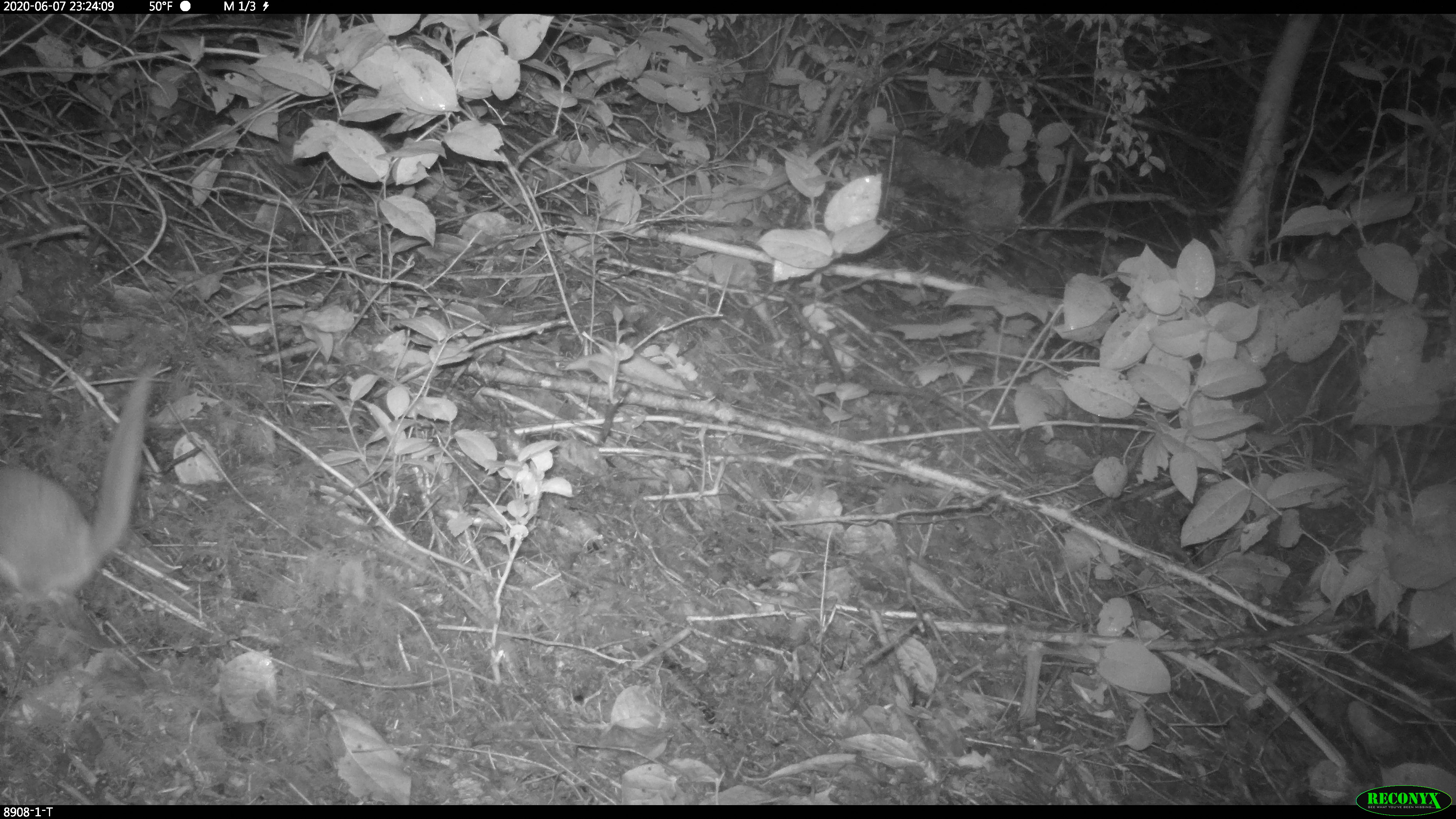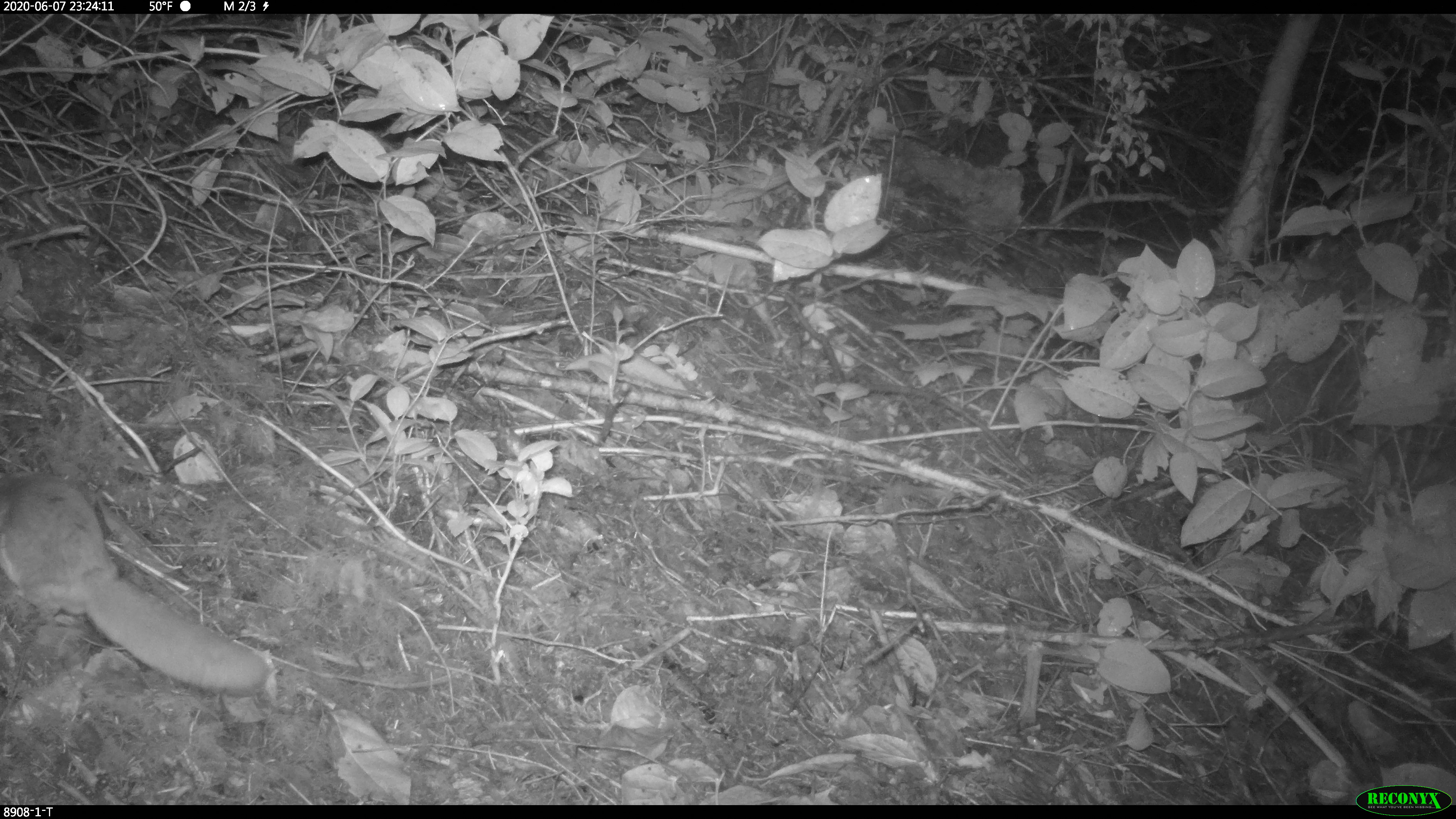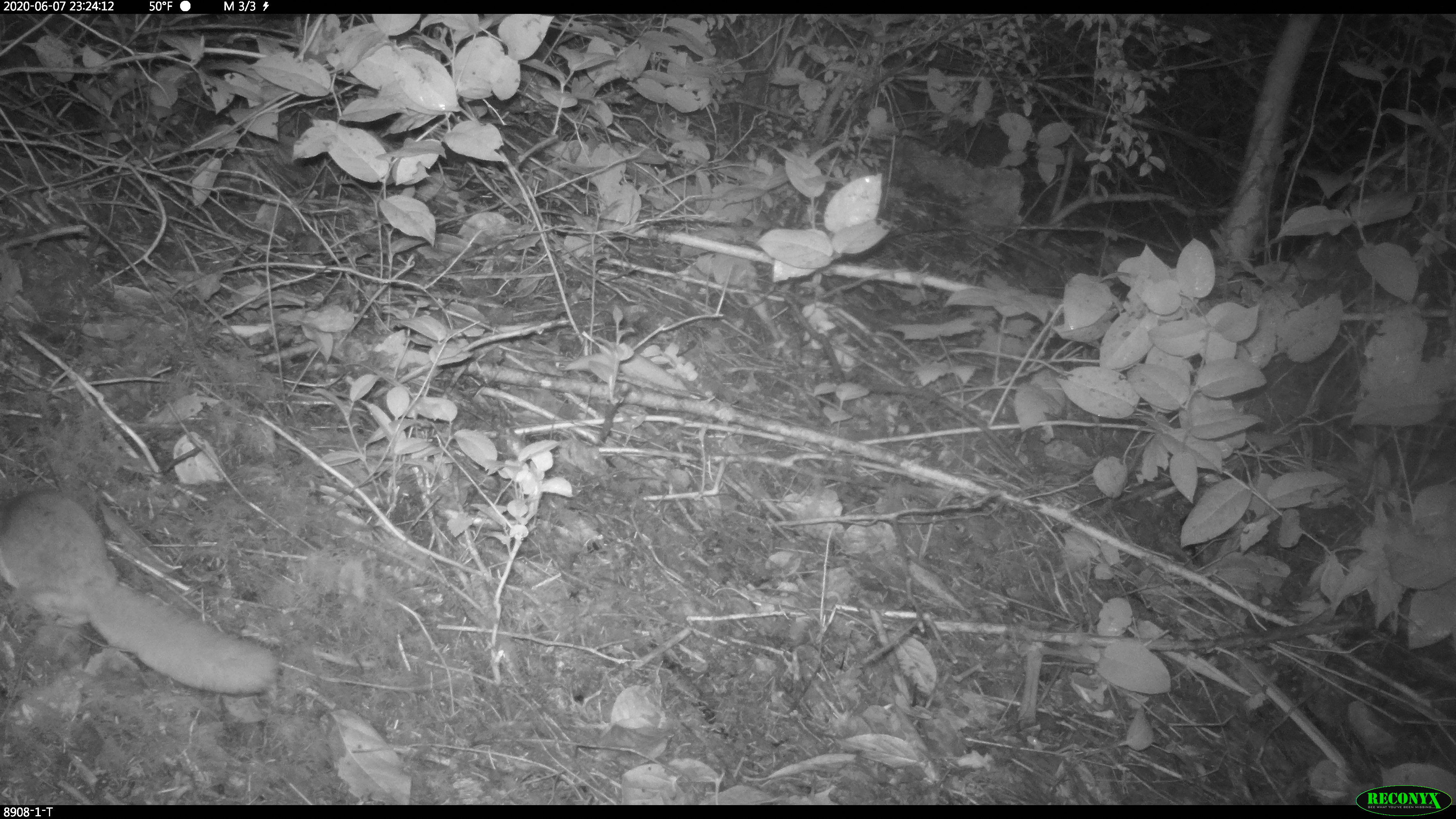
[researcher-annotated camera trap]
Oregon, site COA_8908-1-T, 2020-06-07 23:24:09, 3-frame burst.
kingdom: Animalia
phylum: Chordata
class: Mammalia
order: Rodentia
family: Sciuridae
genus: Glaucomys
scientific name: Glaucomys oregonensis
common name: humboldt's flying squirrel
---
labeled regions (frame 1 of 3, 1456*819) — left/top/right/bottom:
humboldt's flying squirrel: 0/351/170/613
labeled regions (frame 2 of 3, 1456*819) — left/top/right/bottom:
humboldt's flying squirrel: 0/460/274/707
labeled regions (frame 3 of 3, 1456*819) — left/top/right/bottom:
humboldt's flying squirrel: 0/480/290/714